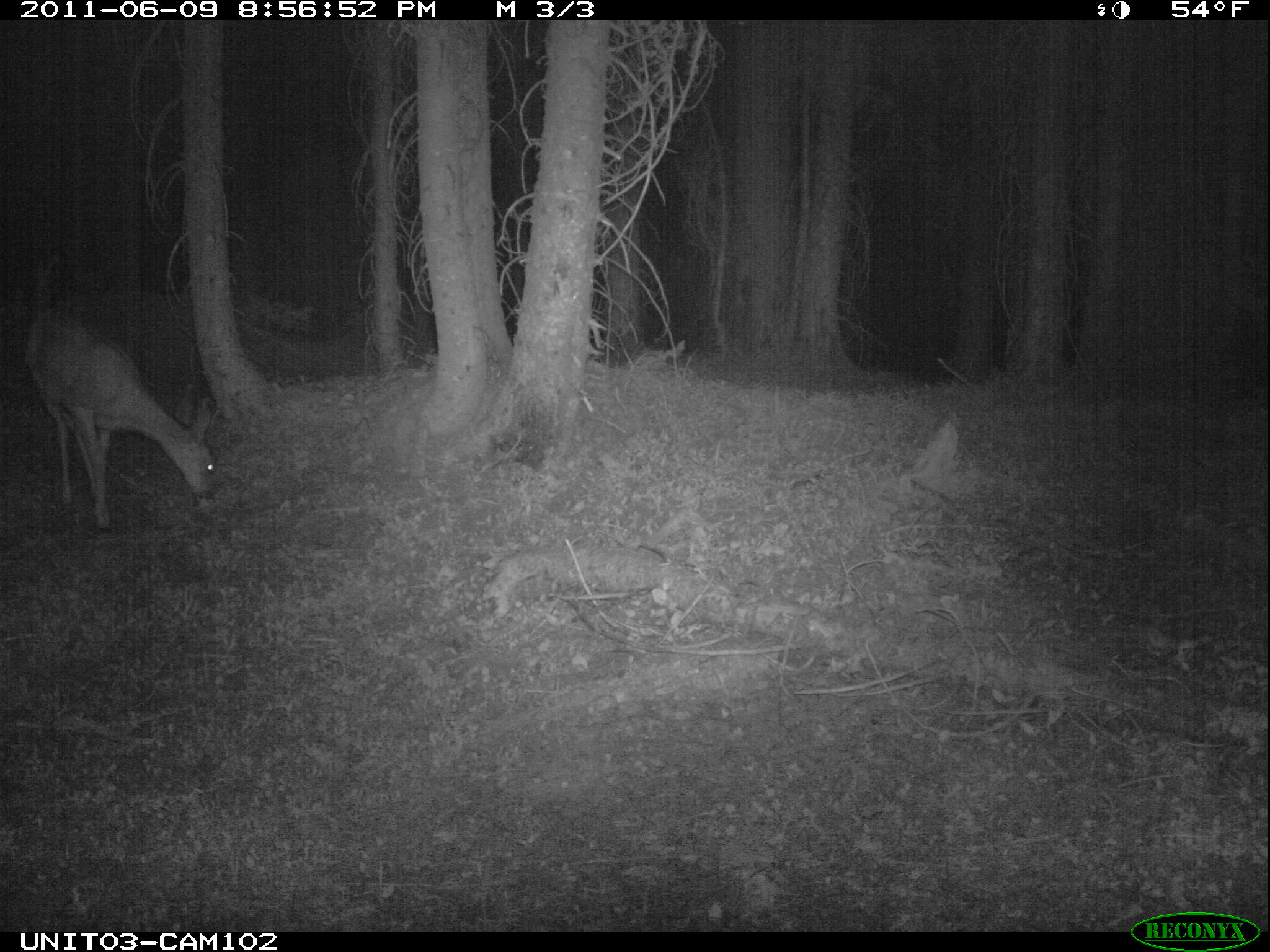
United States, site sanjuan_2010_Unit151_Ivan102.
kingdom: Animalia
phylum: Chordata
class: Mammalia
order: Artiodactyla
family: Cervidae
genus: Odocoileus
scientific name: Odocoileus hemionus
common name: mule deer